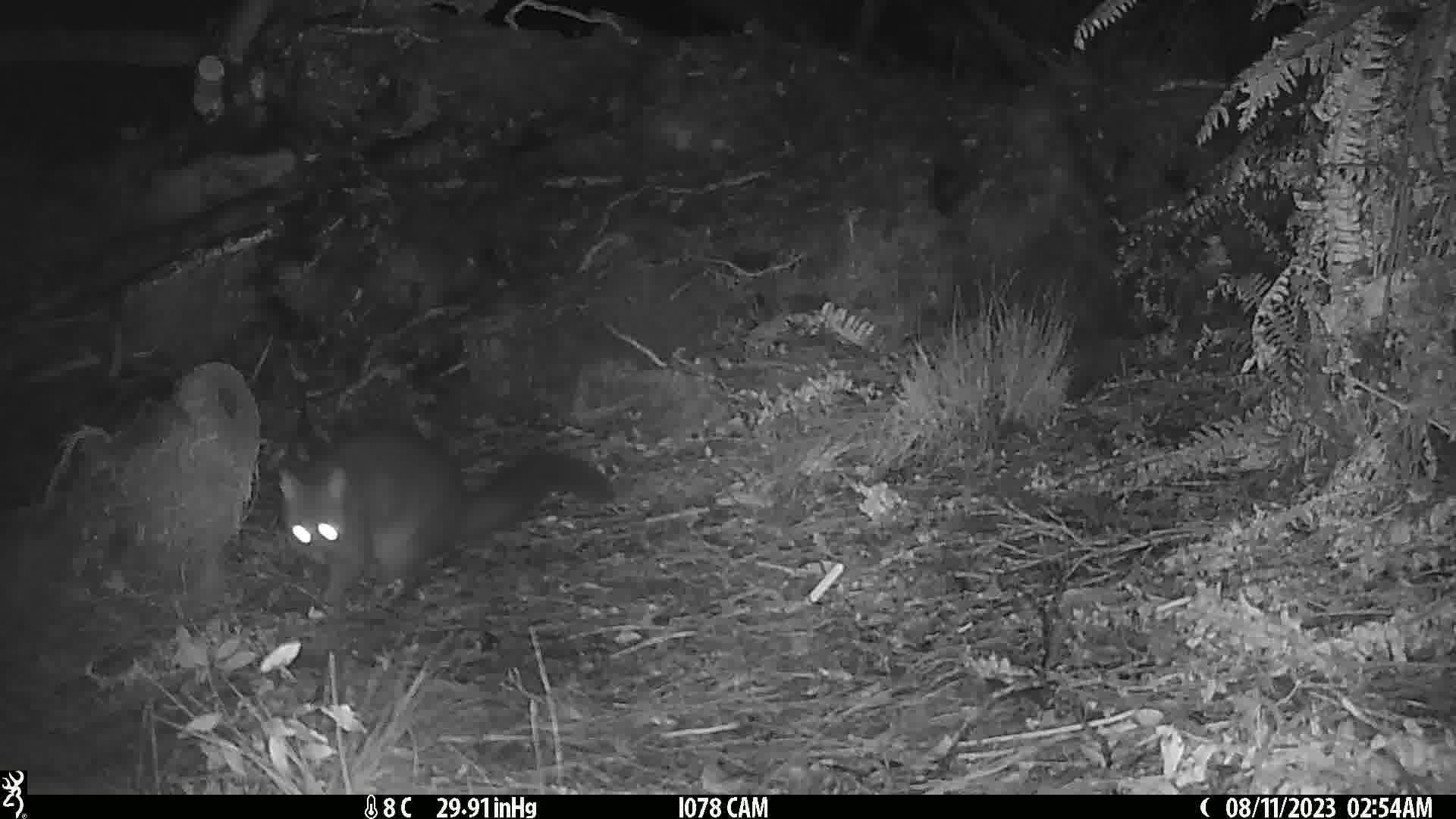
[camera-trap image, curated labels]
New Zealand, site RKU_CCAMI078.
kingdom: Animalia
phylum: Chordata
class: Mammalia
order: Diprotodontia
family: Phalangeridae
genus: Trichosurus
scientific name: Trichosurus vulpecula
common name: common brushtail possum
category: possum